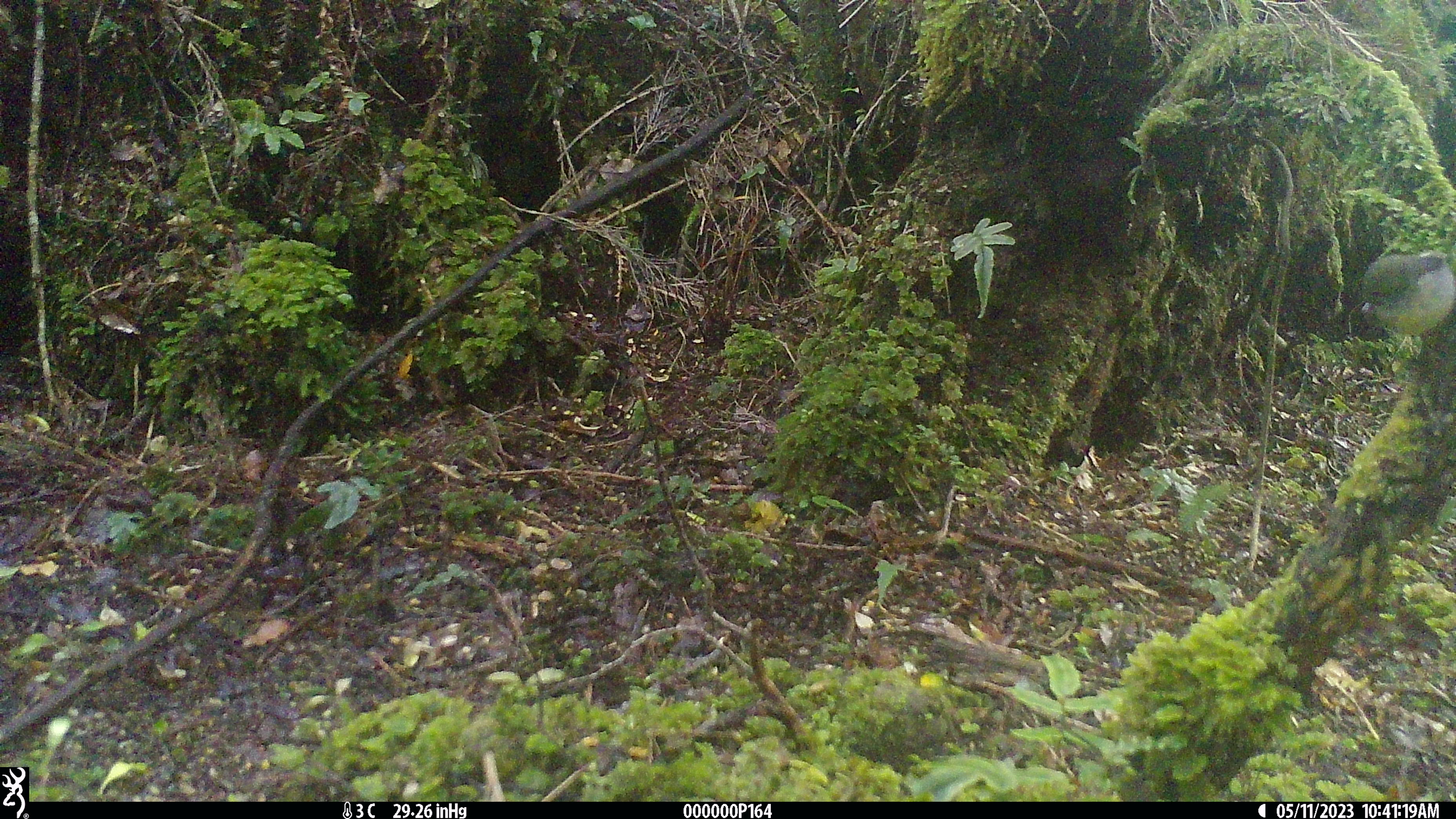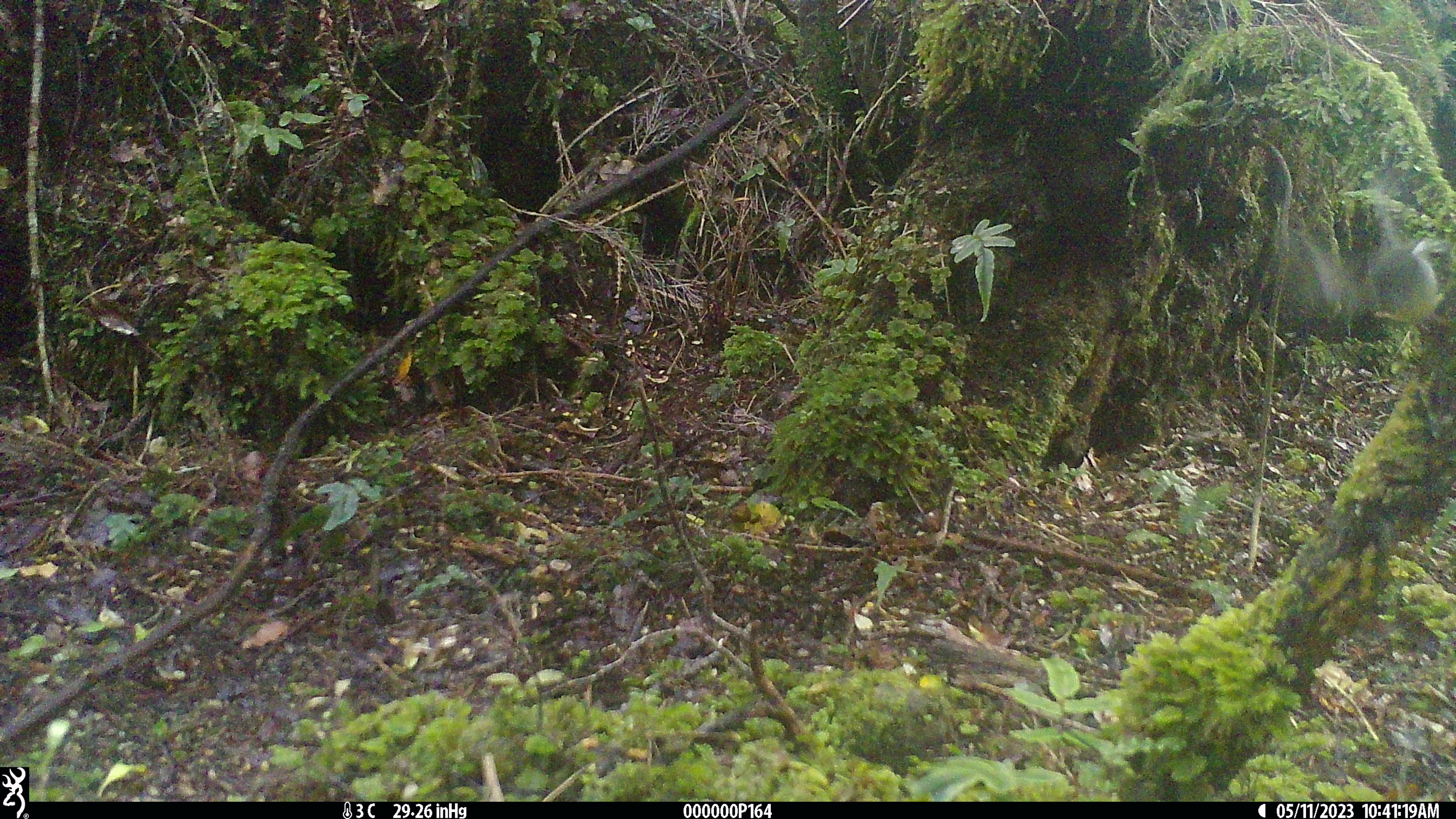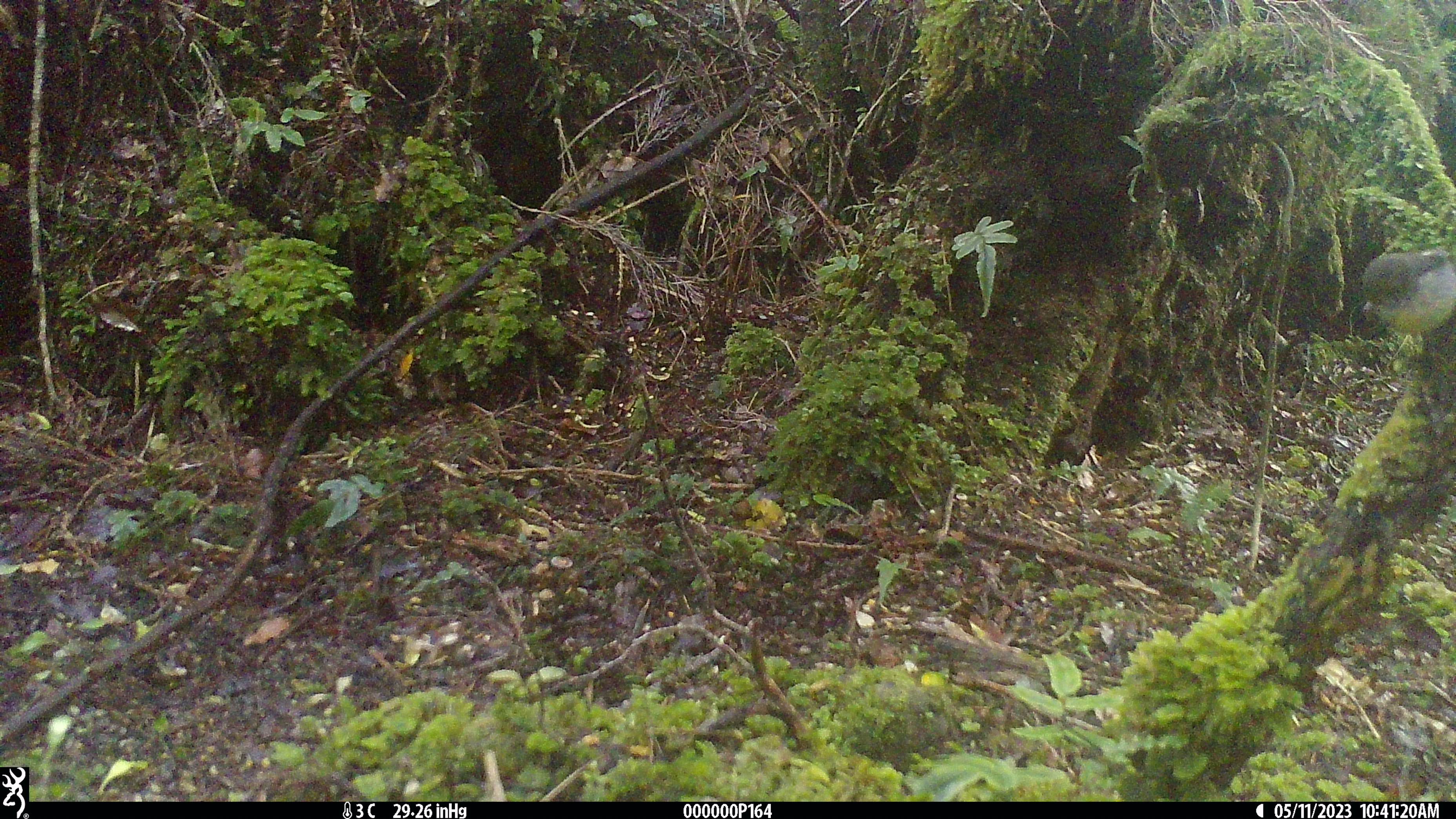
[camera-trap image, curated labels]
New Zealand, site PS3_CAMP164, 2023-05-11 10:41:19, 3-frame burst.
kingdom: Animalia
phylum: Chordata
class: Aves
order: Passeriformes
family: Petroicidae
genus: Petroica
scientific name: Petroica macrocephala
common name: tomtit